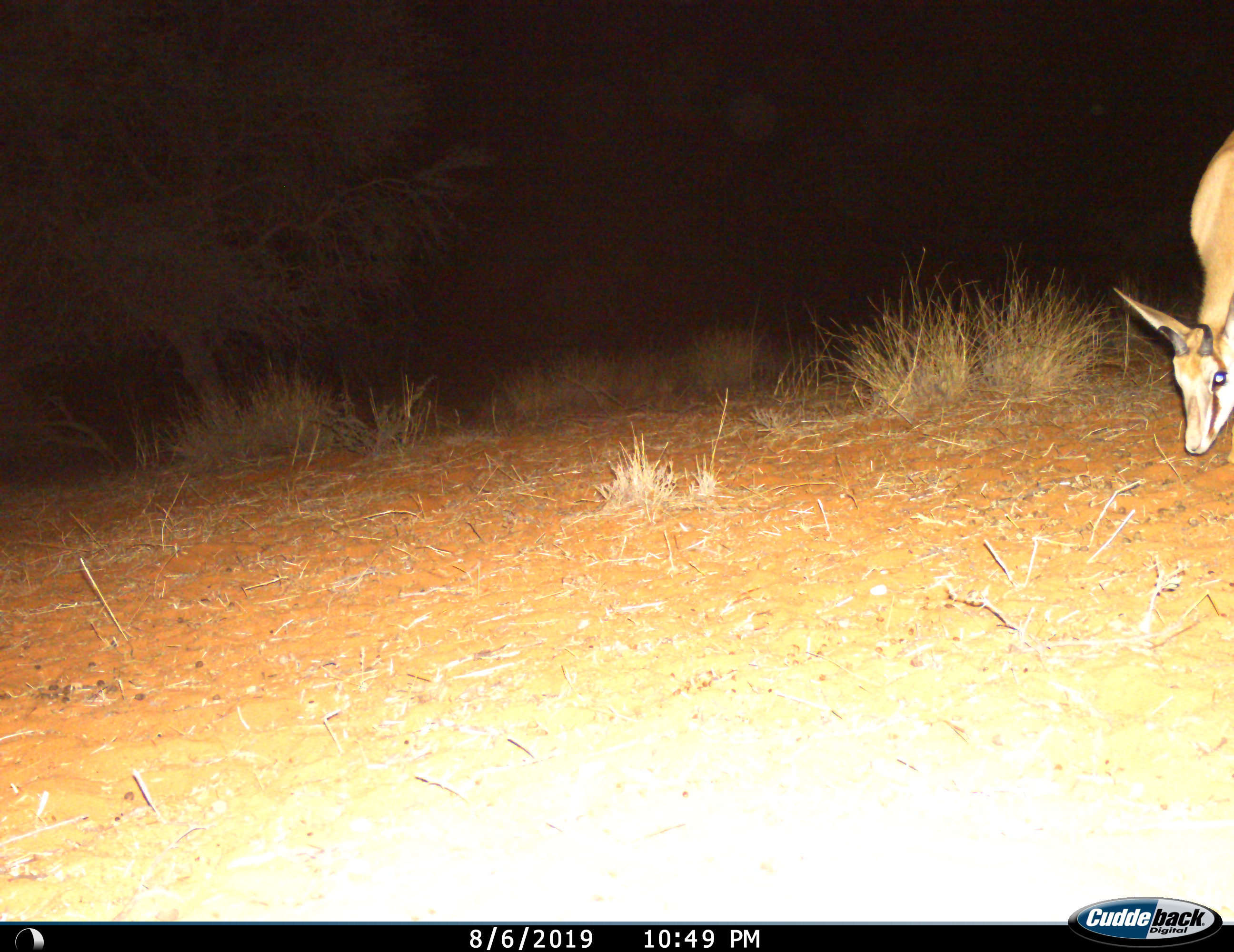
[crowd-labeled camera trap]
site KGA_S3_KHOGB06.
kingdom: Animalia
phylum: Chordata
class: Mammalia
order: Artiodactyla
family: Bovidae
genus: Antidorcas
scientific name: Antidorcas marsupialis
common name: springbok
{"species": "springbok (Antidorcas marsupialis)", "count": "1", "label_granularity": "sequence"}